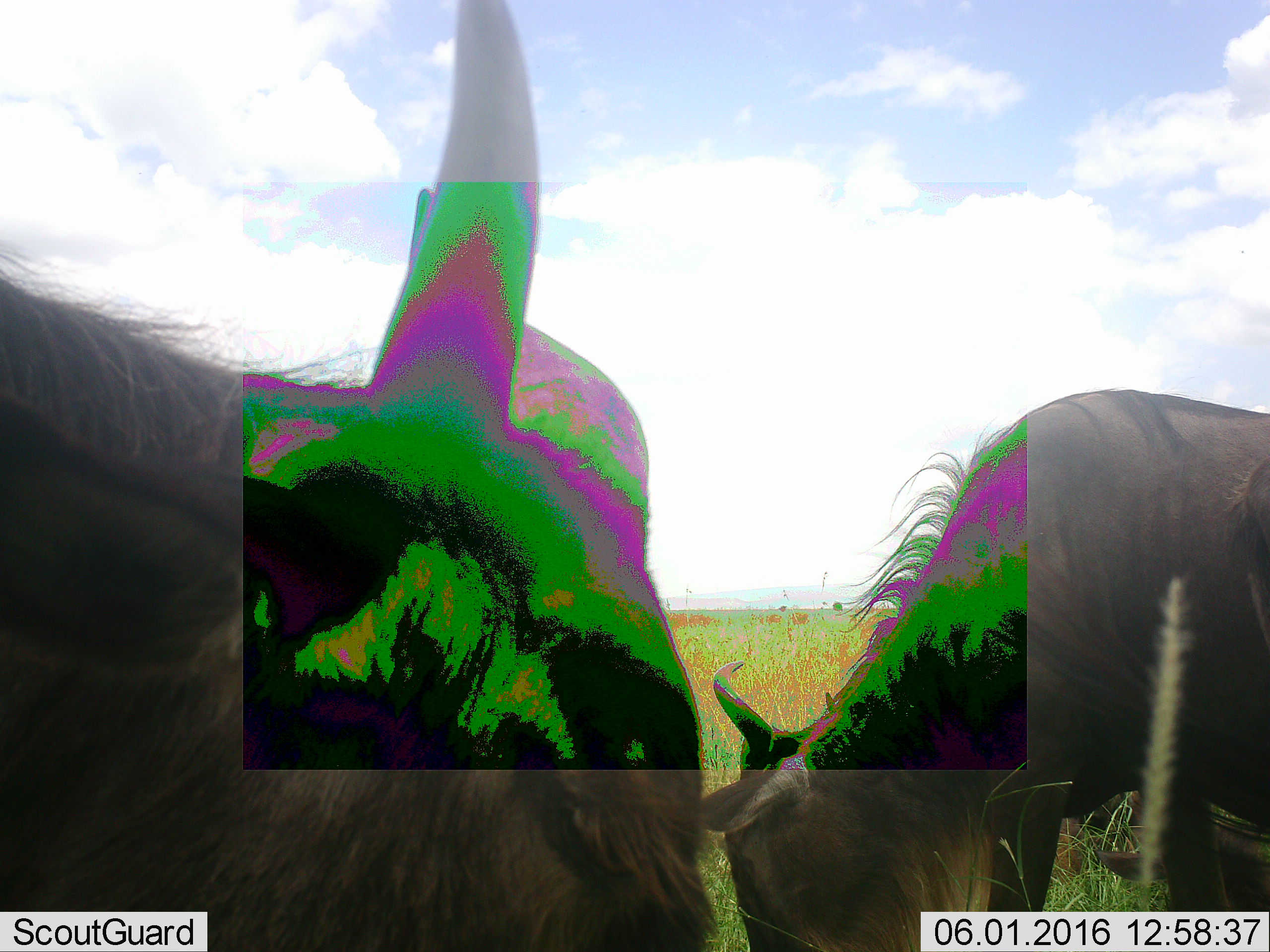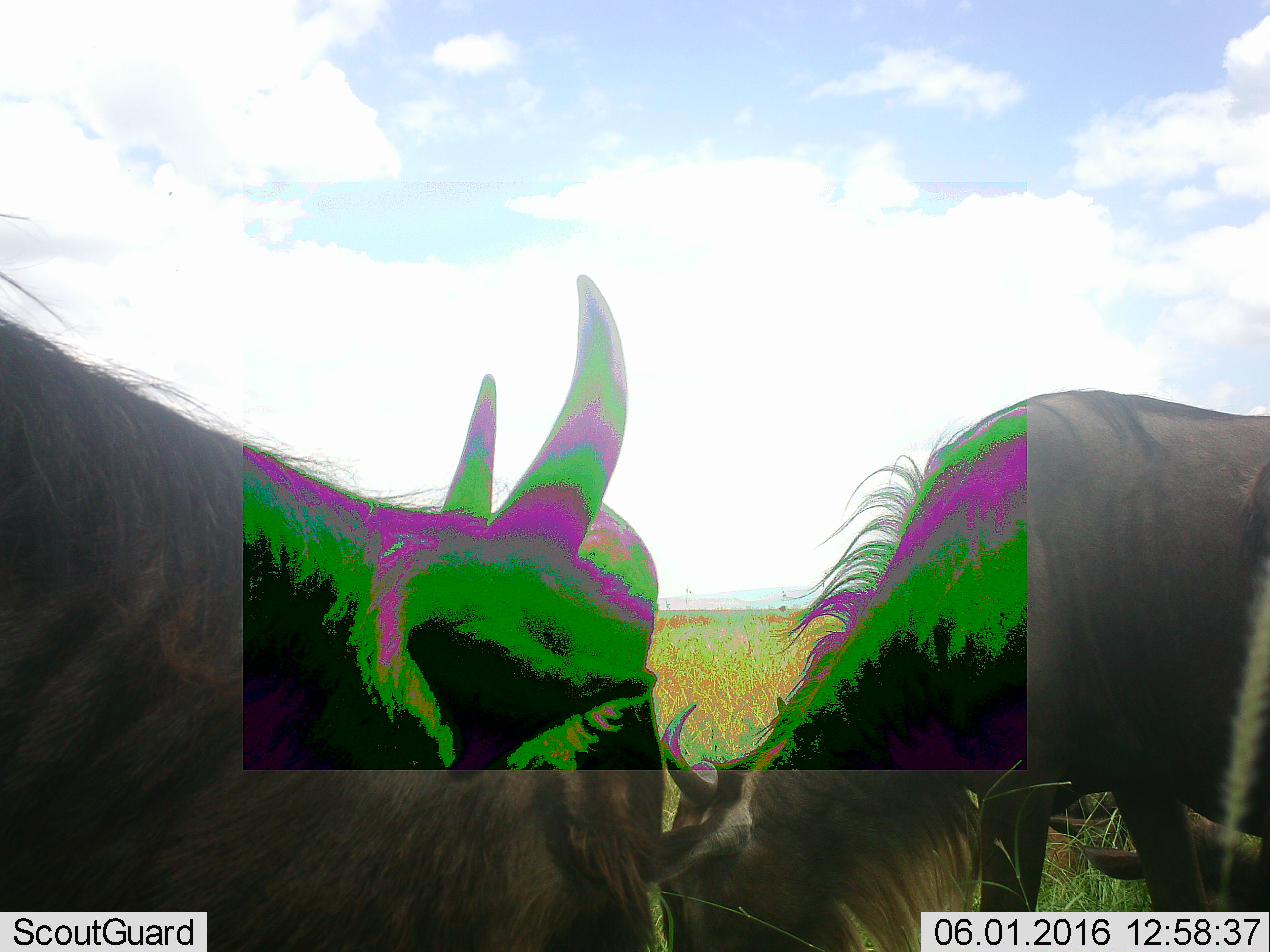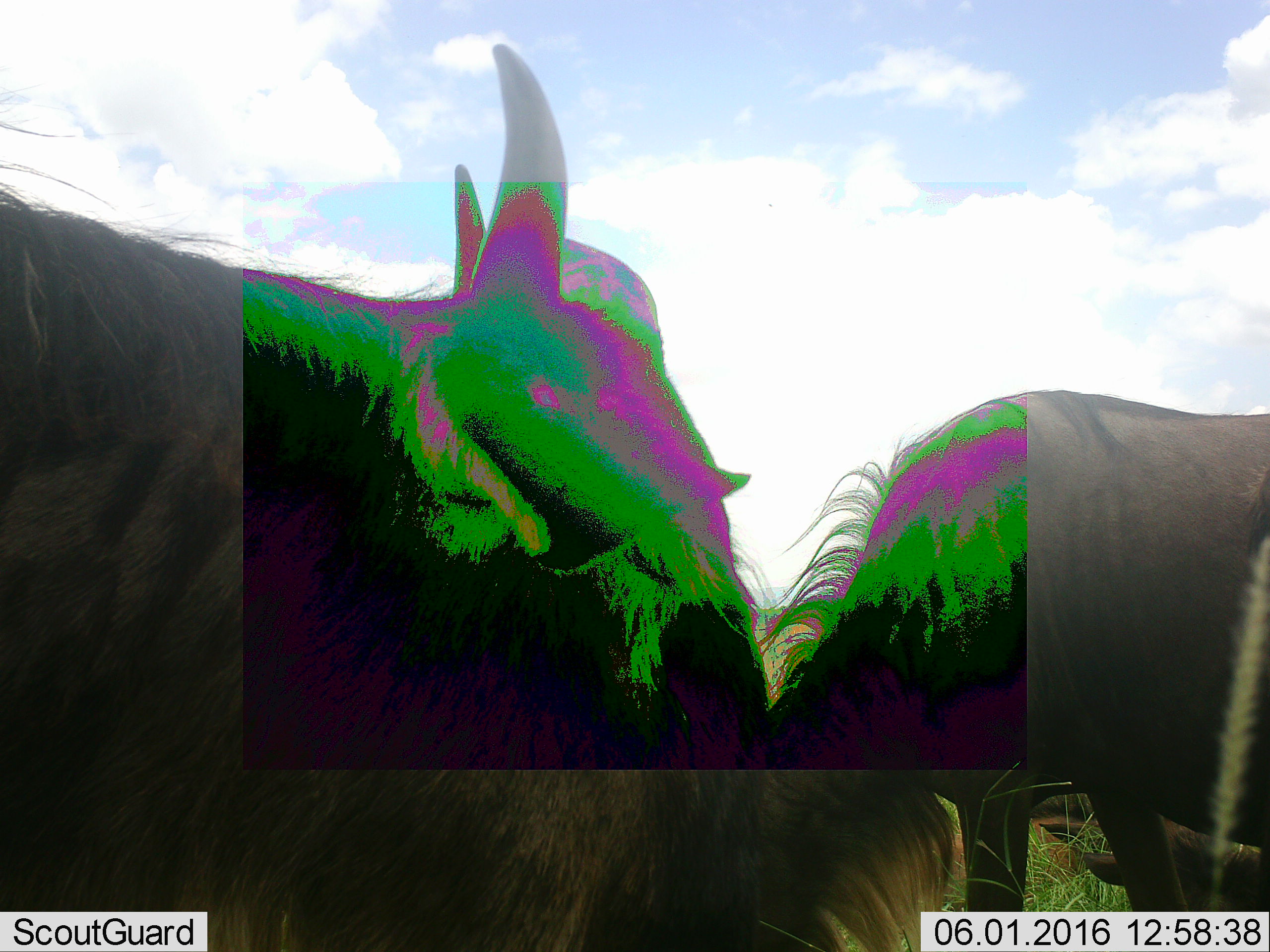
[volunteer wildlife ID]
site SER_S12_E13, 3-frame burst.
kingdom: Animalia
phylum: Chordata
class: Mammalia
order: Artiodactyla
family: Bovidae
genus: Connochaetes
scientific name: Connochaetes taurinus taurinus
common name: blue wildebeest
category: wildebeestblue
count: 2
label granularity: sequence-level